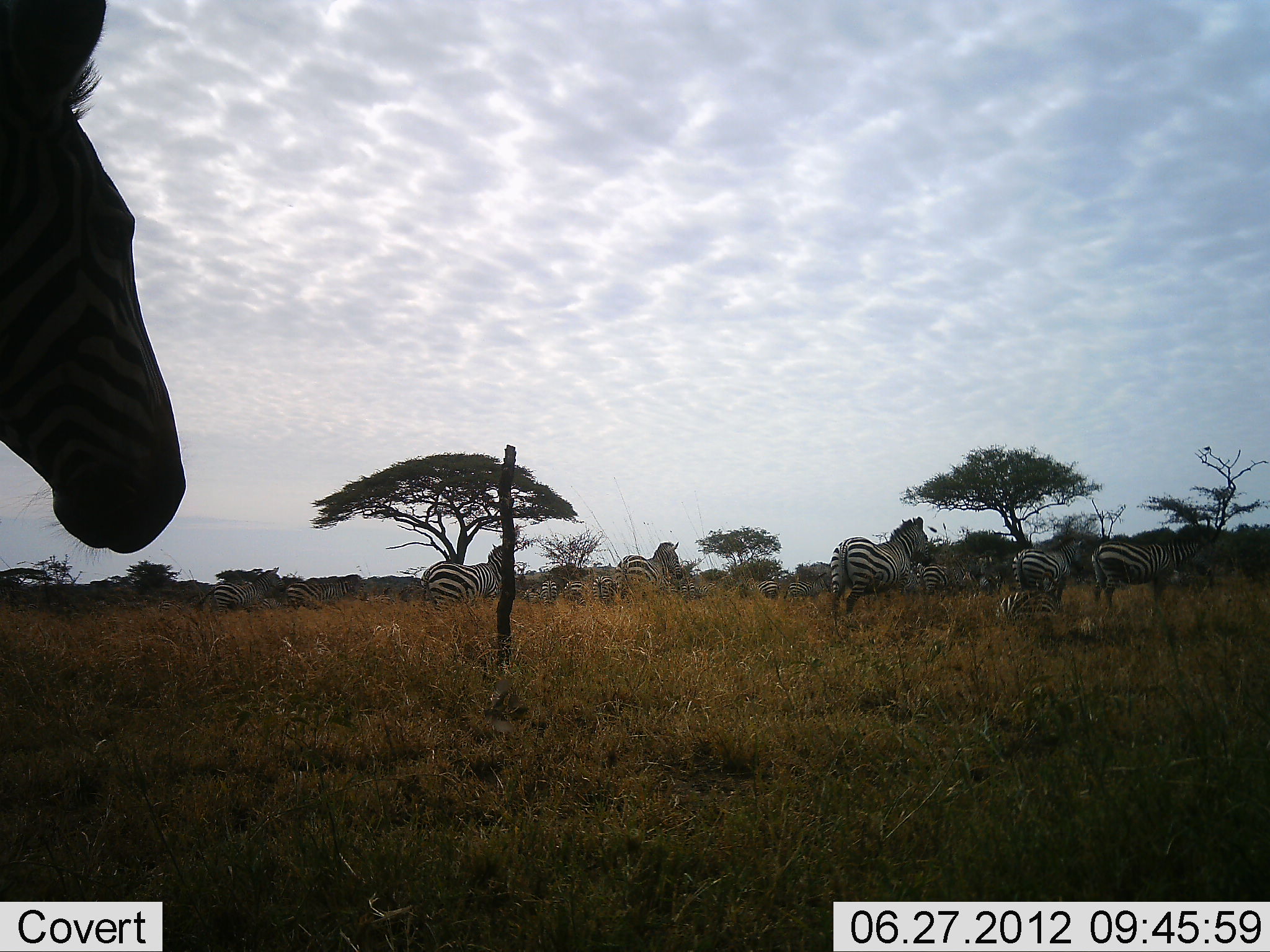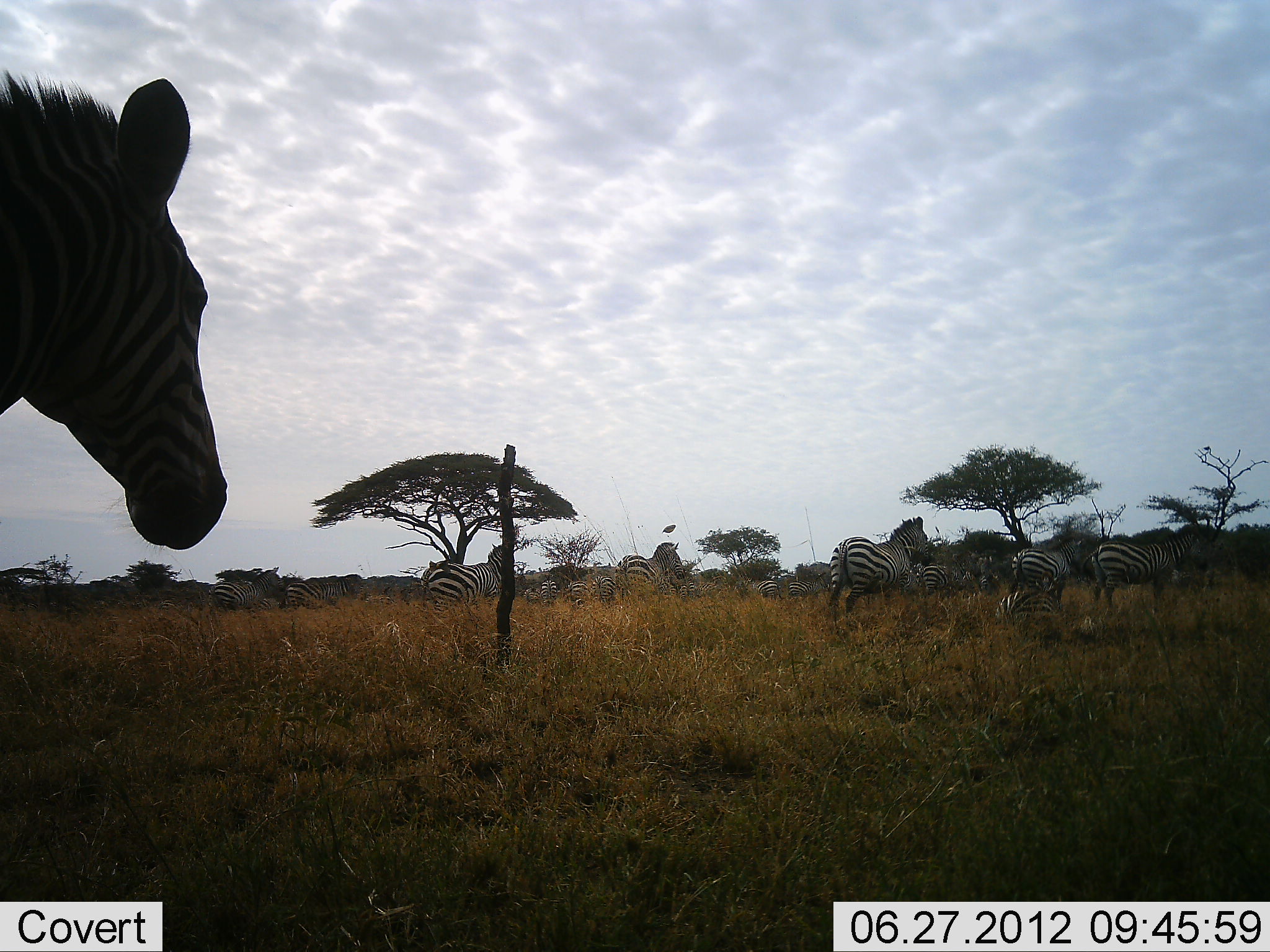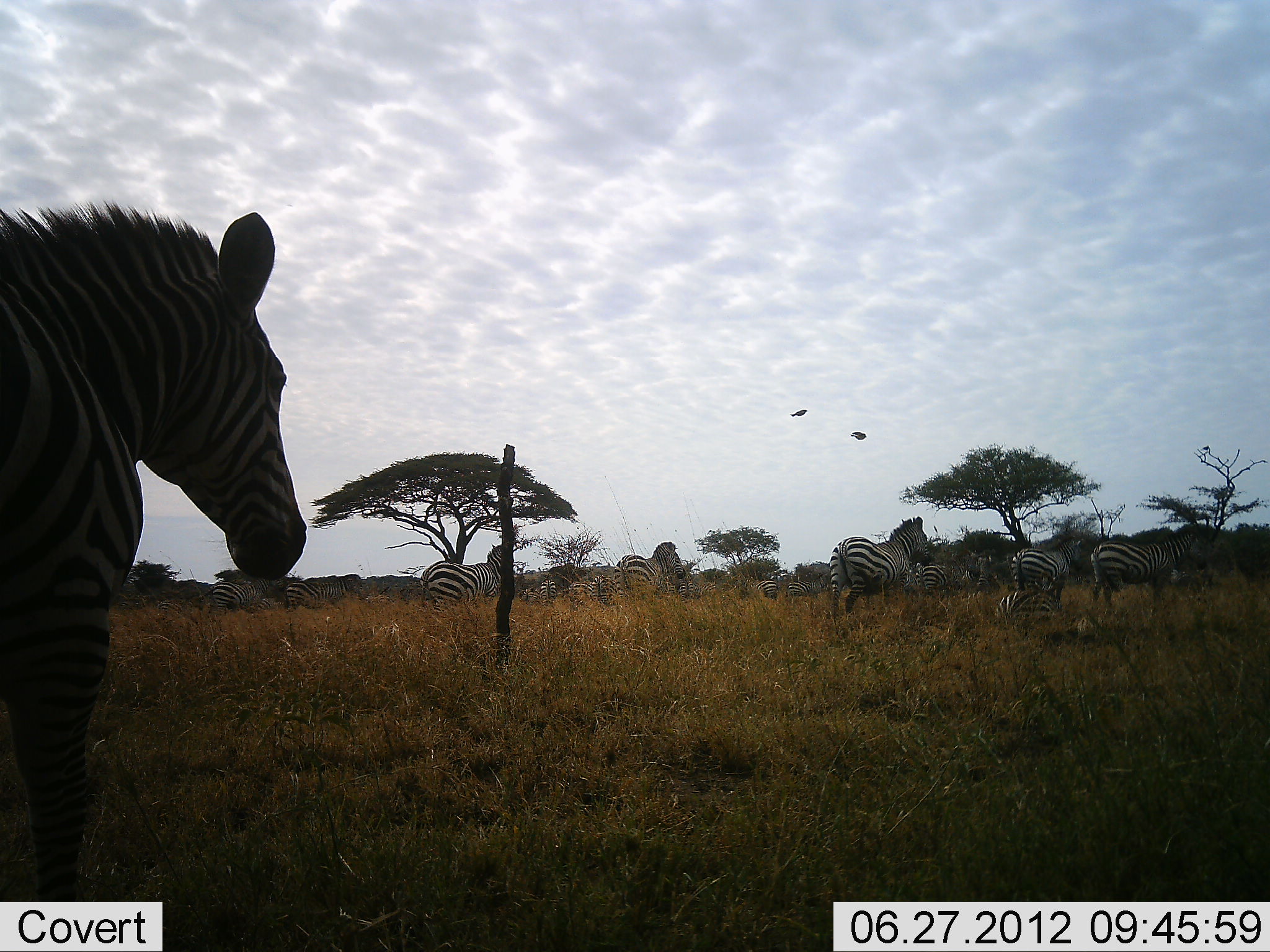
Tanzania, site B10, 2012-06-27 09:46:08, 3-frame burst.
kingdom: Animalia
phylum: Chordata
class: Mammalia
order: Perissodactyla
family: Equidae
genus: Equus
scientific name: Equus quagga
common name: plains zebra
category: zebra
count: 11-50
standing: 92%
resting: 42%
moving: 58%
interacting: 0%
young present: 0%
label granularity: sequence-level